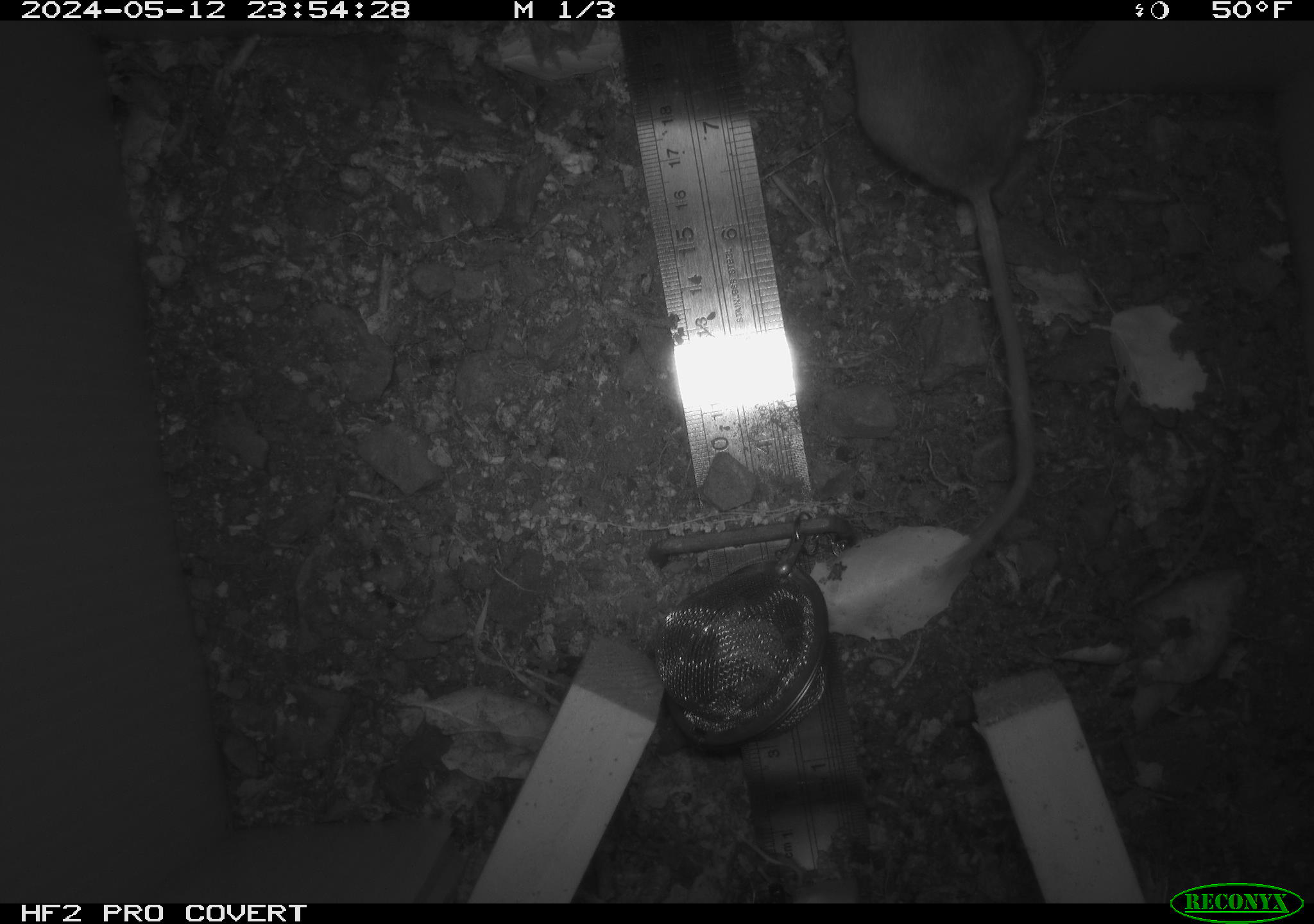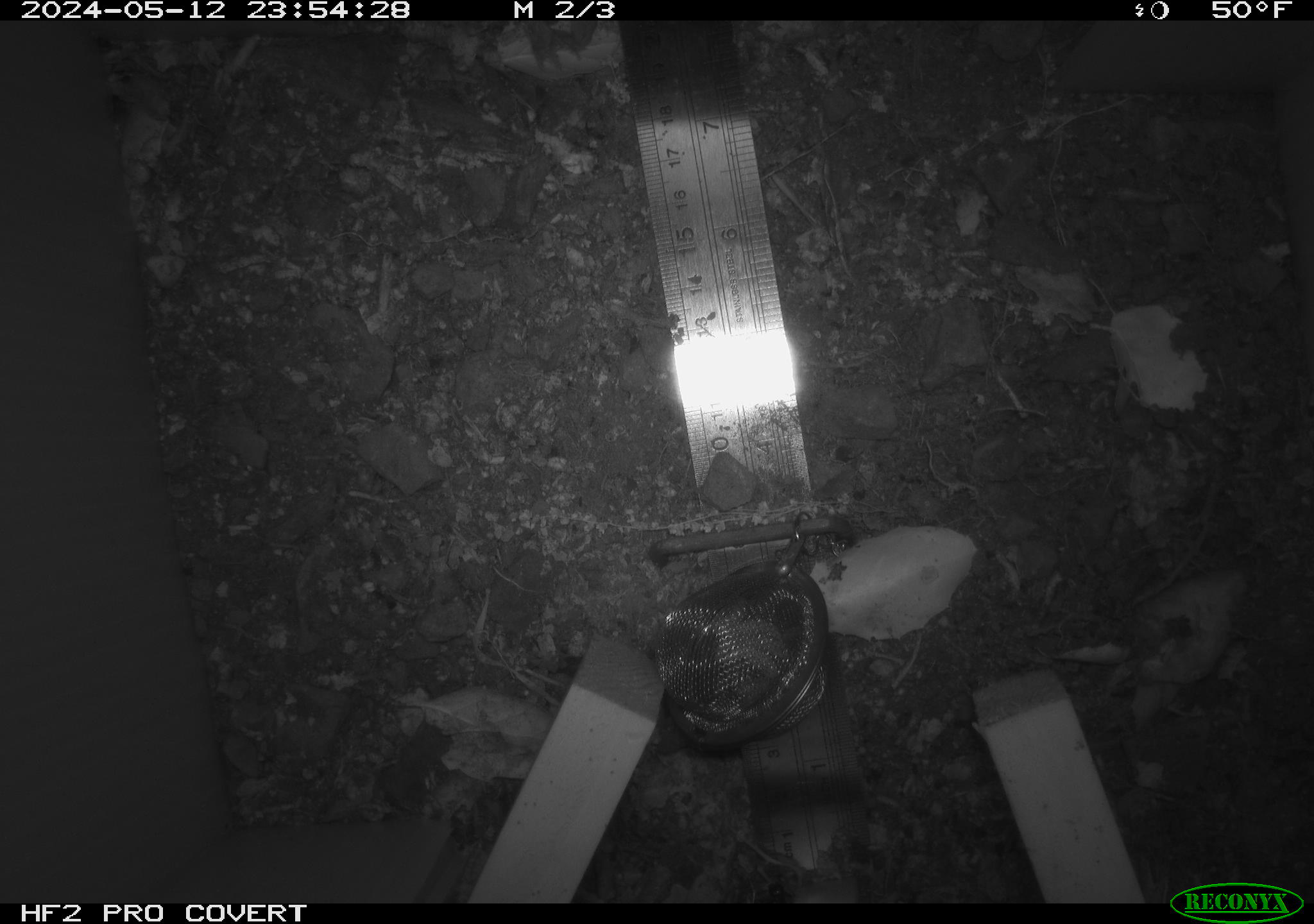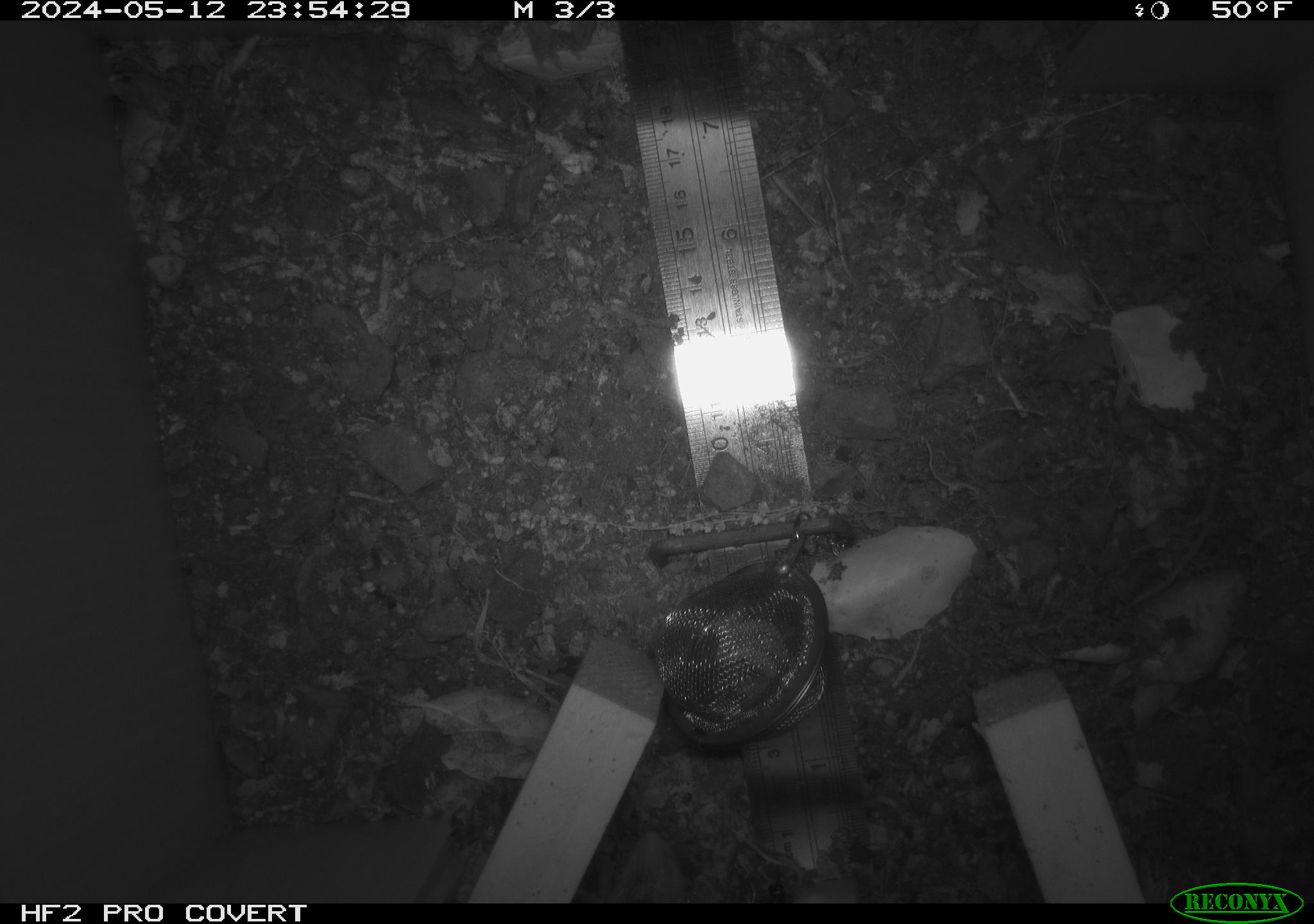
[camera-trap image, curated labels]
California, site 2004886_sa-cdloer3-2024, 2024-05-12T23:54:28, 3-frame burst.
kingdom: Animalia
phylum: Chordata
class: Mammalia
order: Rodentia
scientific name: Rodentia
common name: mouse species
Mouse species (Rodentia).